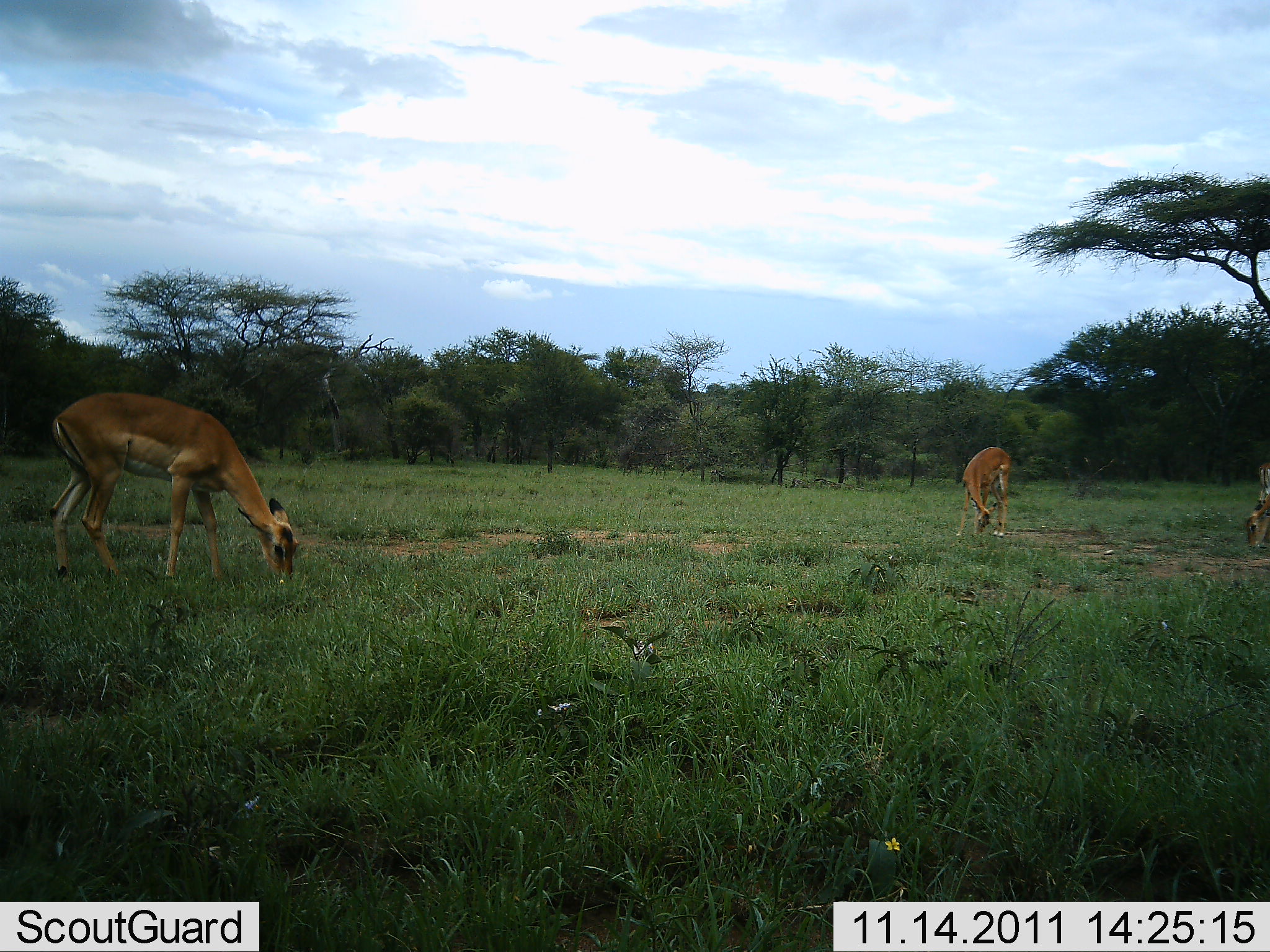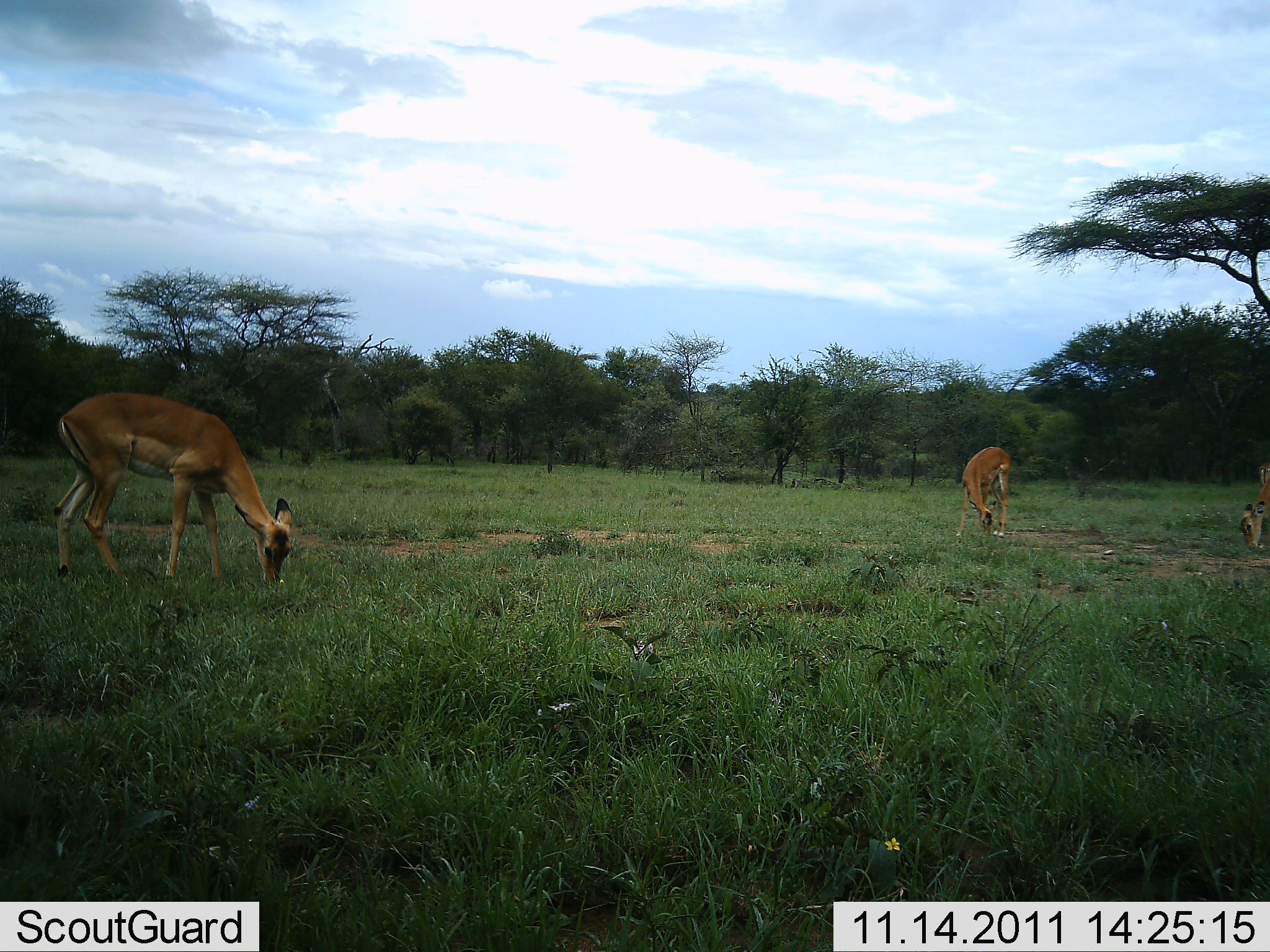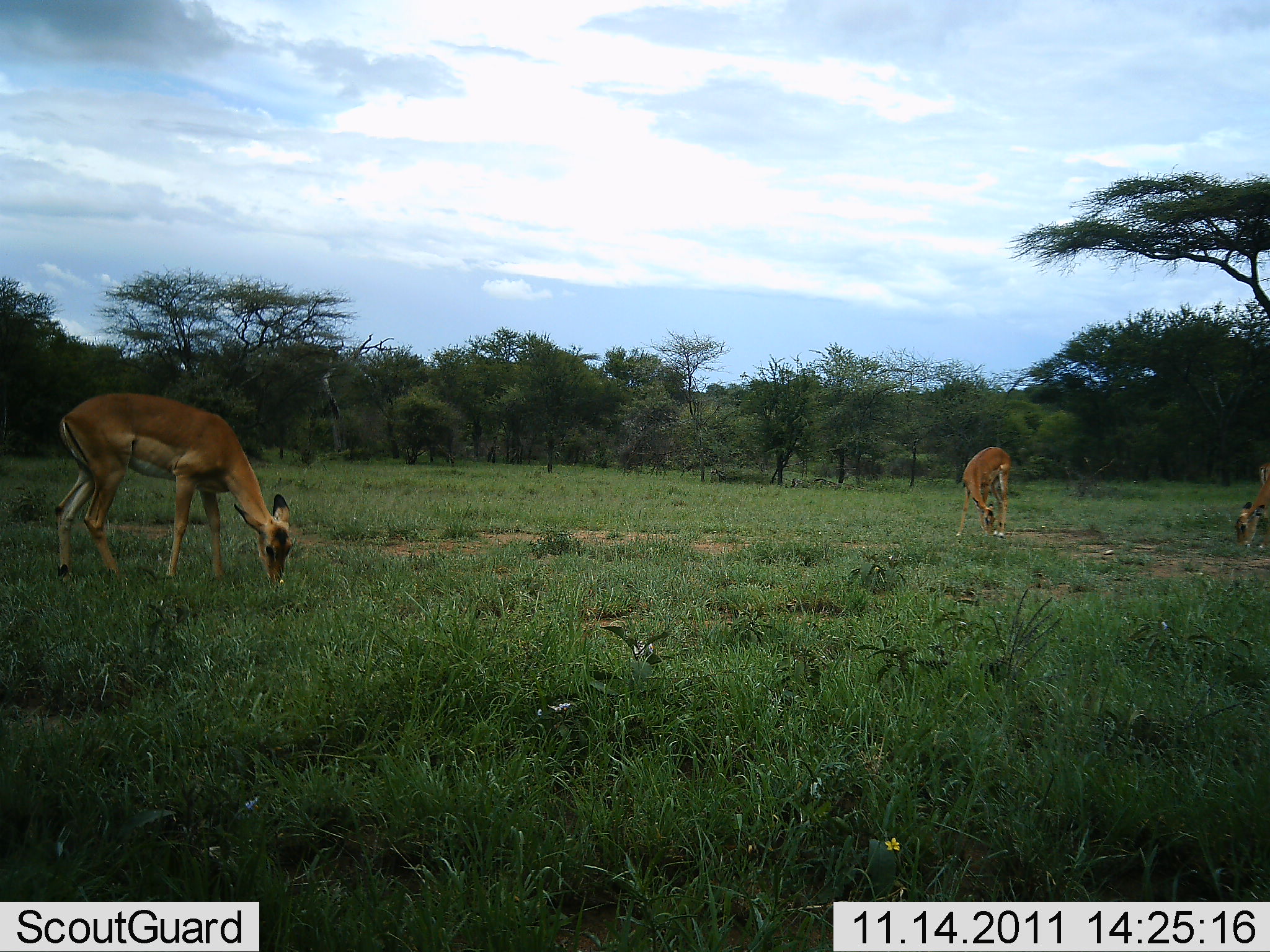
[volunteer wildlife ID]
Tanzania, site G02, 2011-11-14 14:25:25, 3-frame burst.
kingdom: Animalia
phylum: Chordata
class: Mammalia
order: Artiodactyla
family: Bovidae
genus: Aepyceros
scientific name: Aepyceros melampus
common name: impala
Impala (Aepyceros melampus), count 3. Behavior (volunteer vote fractions): standing 36%, resting 0%, moving 0%, interacting 0%. Young present (vote fraction): 0%. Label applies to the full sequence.